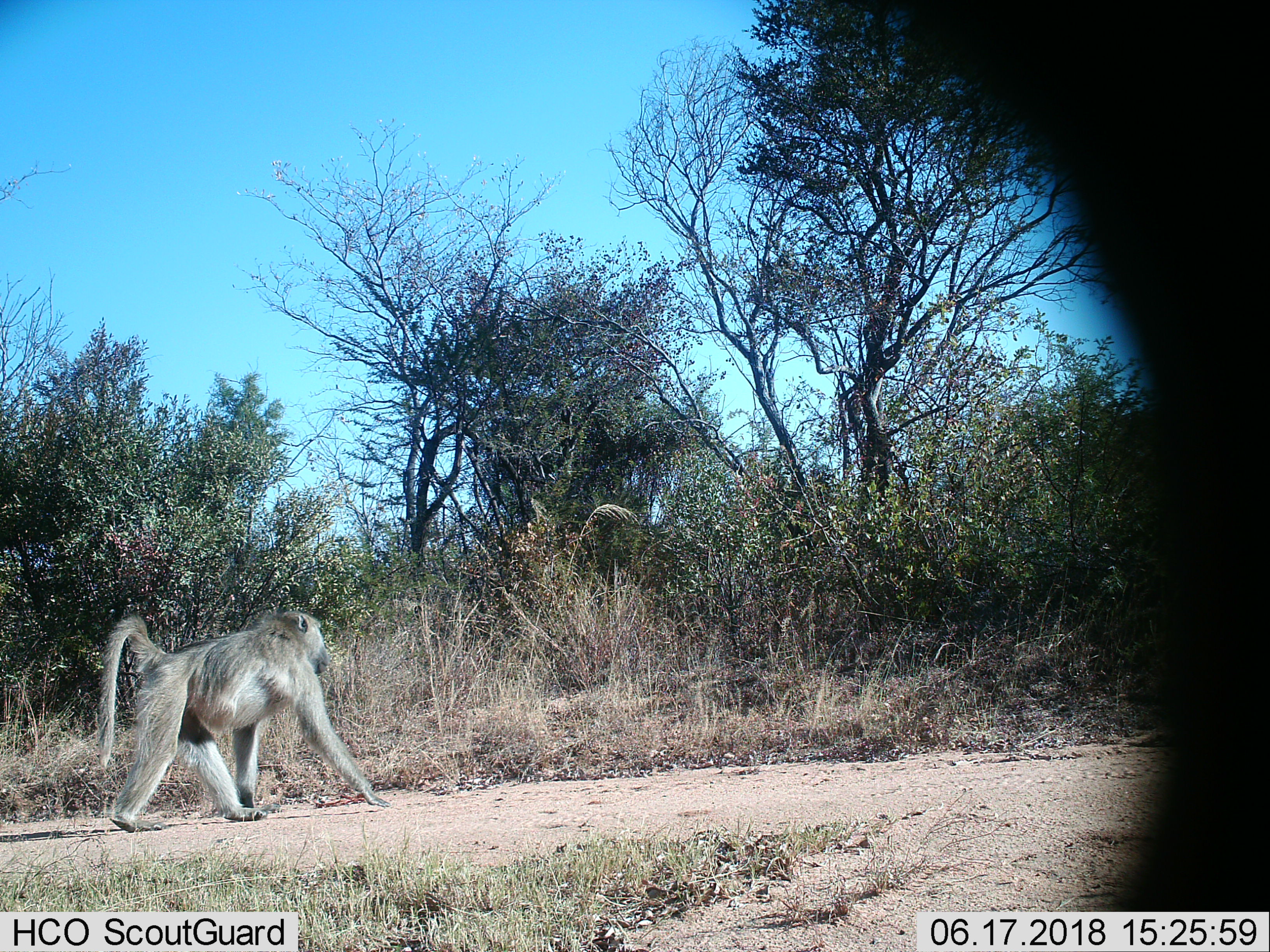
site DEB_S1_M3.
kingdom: Animalia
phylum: Chordata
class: Mammalia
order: Primates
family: Cercopithecidae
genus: Papio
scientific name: Papio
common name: baboon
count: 1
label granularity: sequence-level